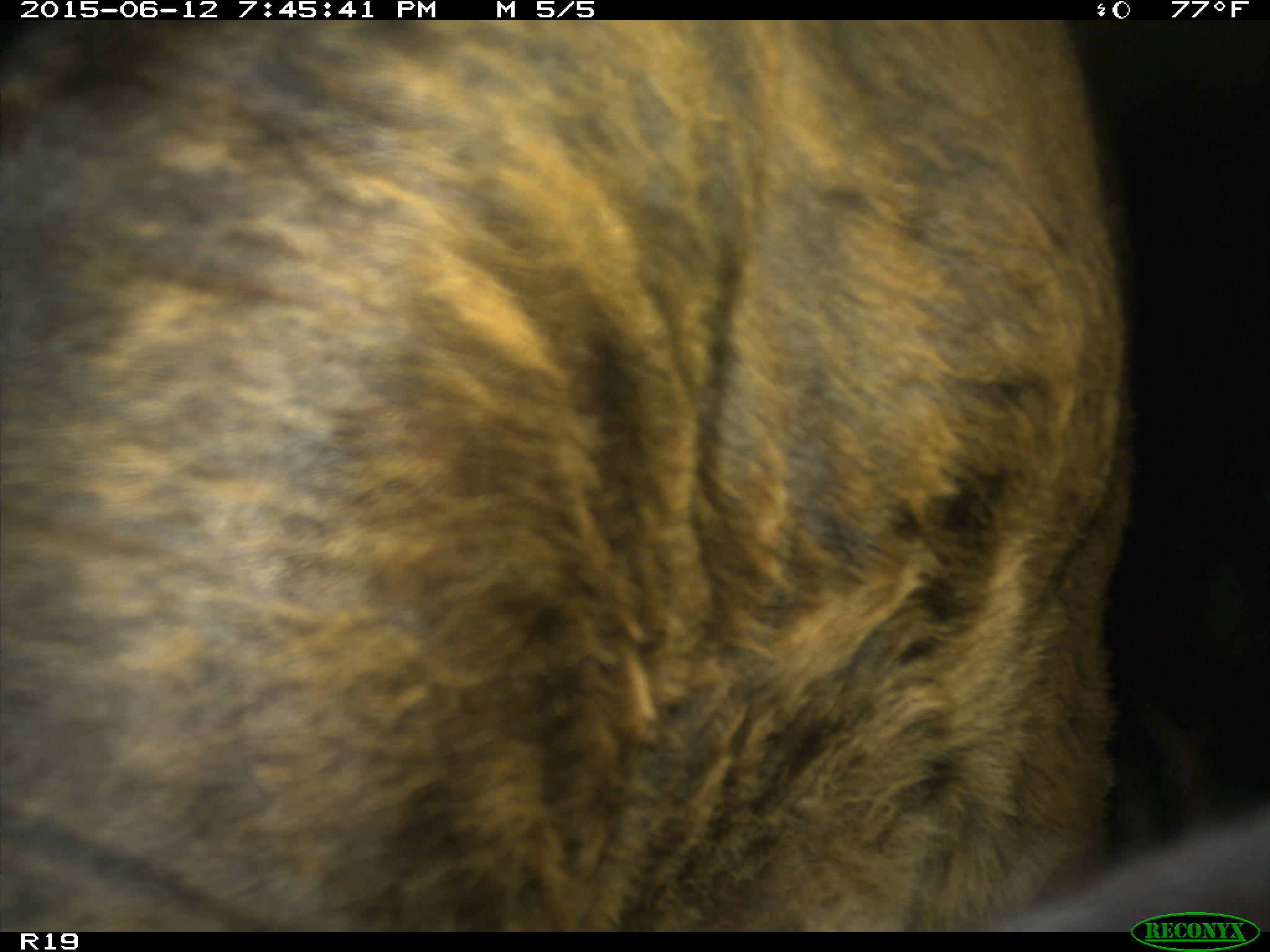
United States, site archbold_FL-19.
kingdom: Animalia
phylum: Chordata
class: Mammalia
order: Artiodactyla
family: Bovidae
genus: Bos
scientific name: Bos taurus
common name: domestic cow